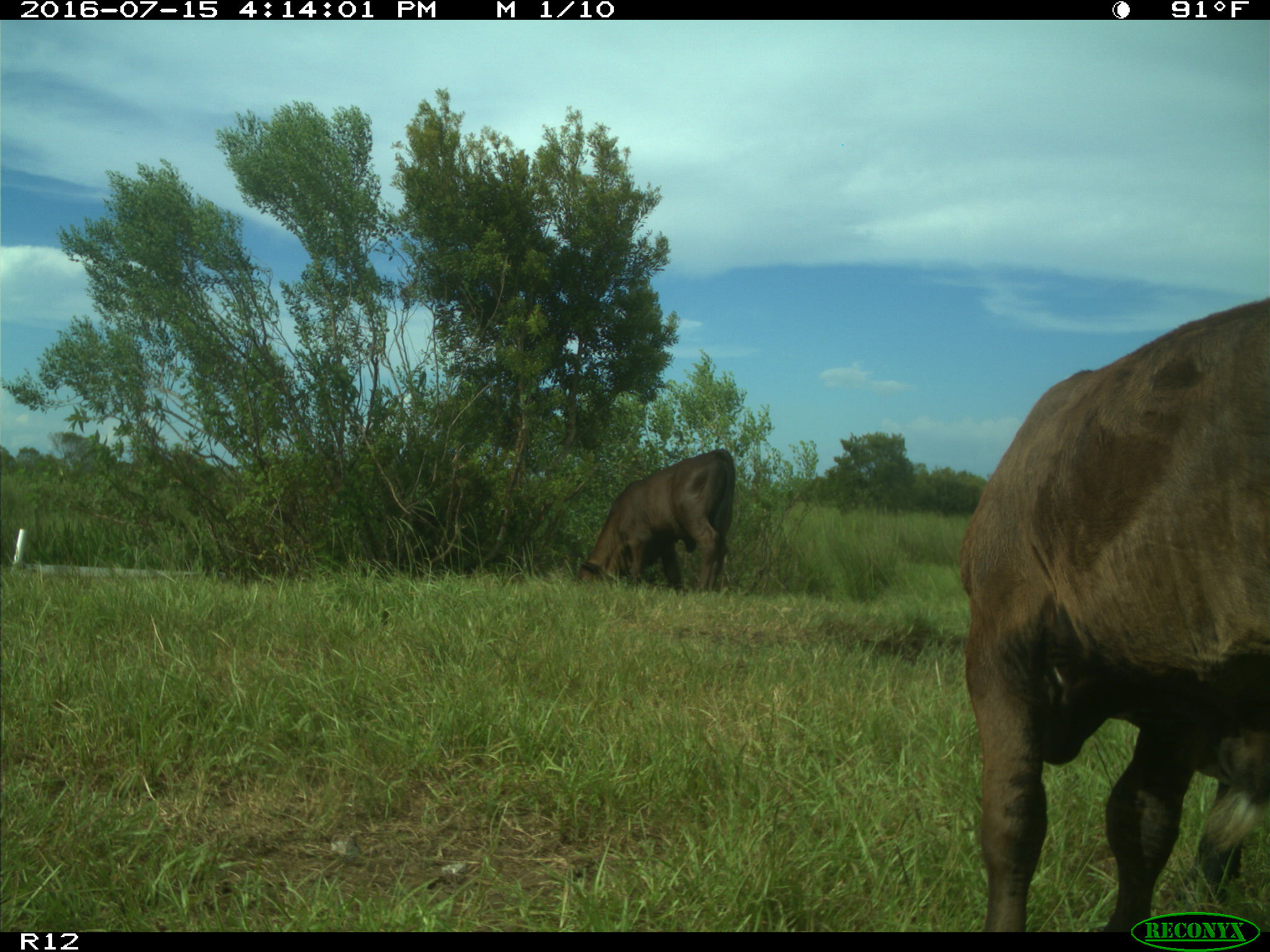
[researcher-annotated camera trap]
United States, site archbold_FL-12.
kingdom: Animalia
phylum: Chordata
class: Mammalia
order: Artiodactyla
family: Bovidae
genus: Bos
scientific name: Bos taurus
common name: domestic cow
Bos taurus (domestic cow).